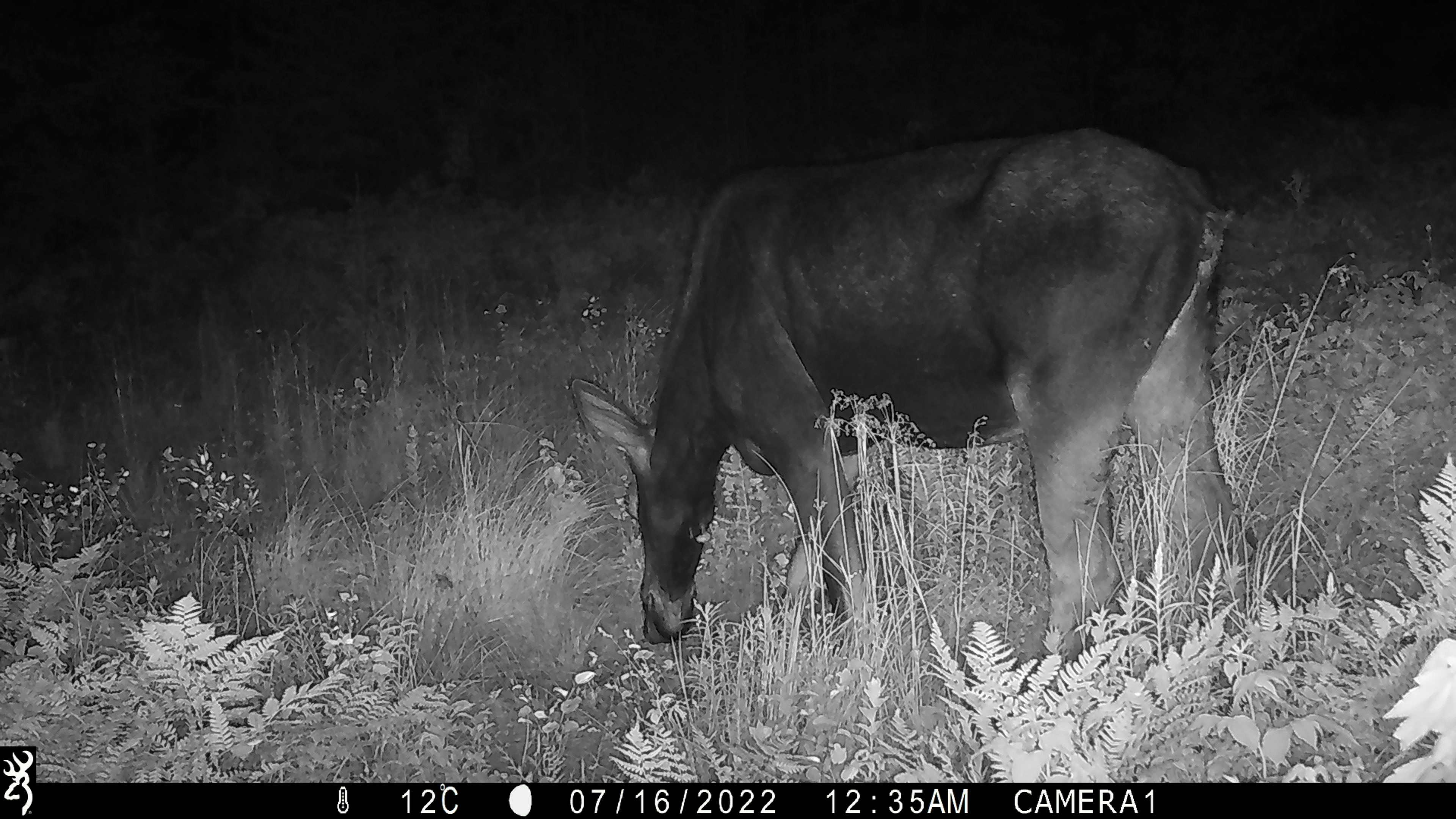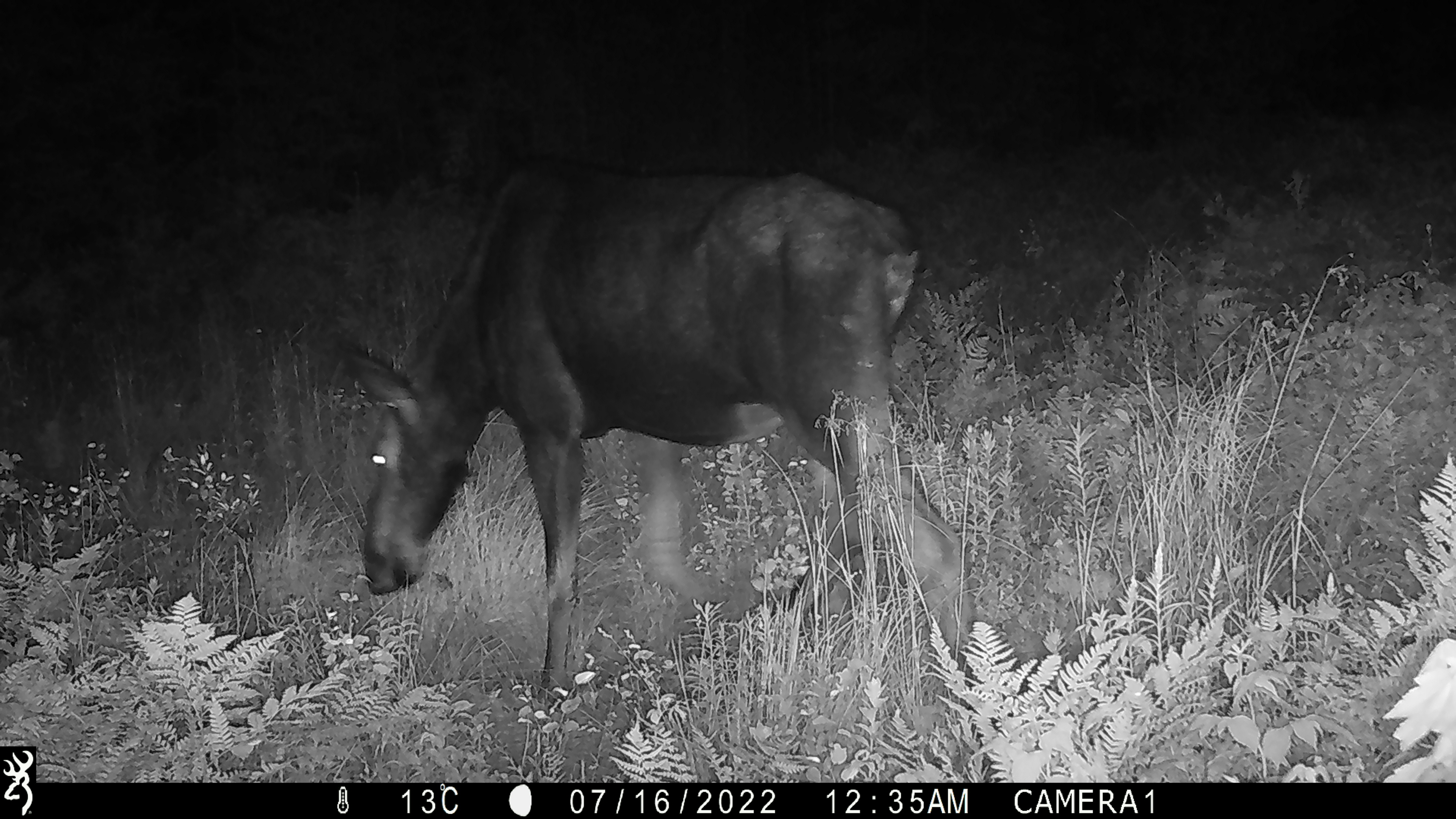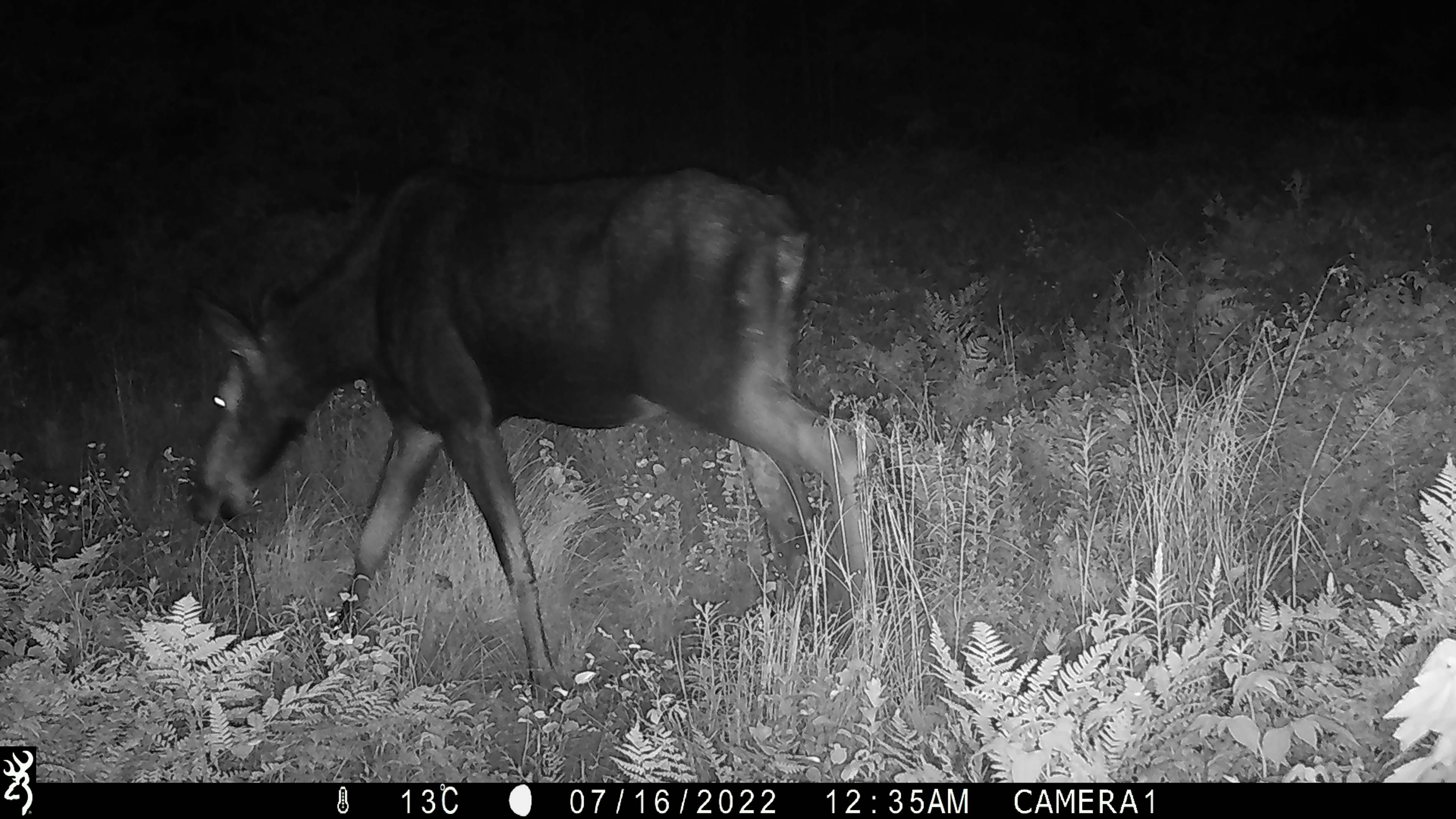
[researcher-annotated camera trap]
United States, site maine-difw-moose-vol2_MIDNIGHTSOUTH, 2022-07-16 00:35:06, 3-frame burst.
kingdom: Animalia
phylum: Chordata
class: Mammalia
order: Artiodactyla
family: Cervidae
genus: Alces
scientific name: Alces alces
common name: moose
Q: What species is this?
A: Moose (Alces alces).